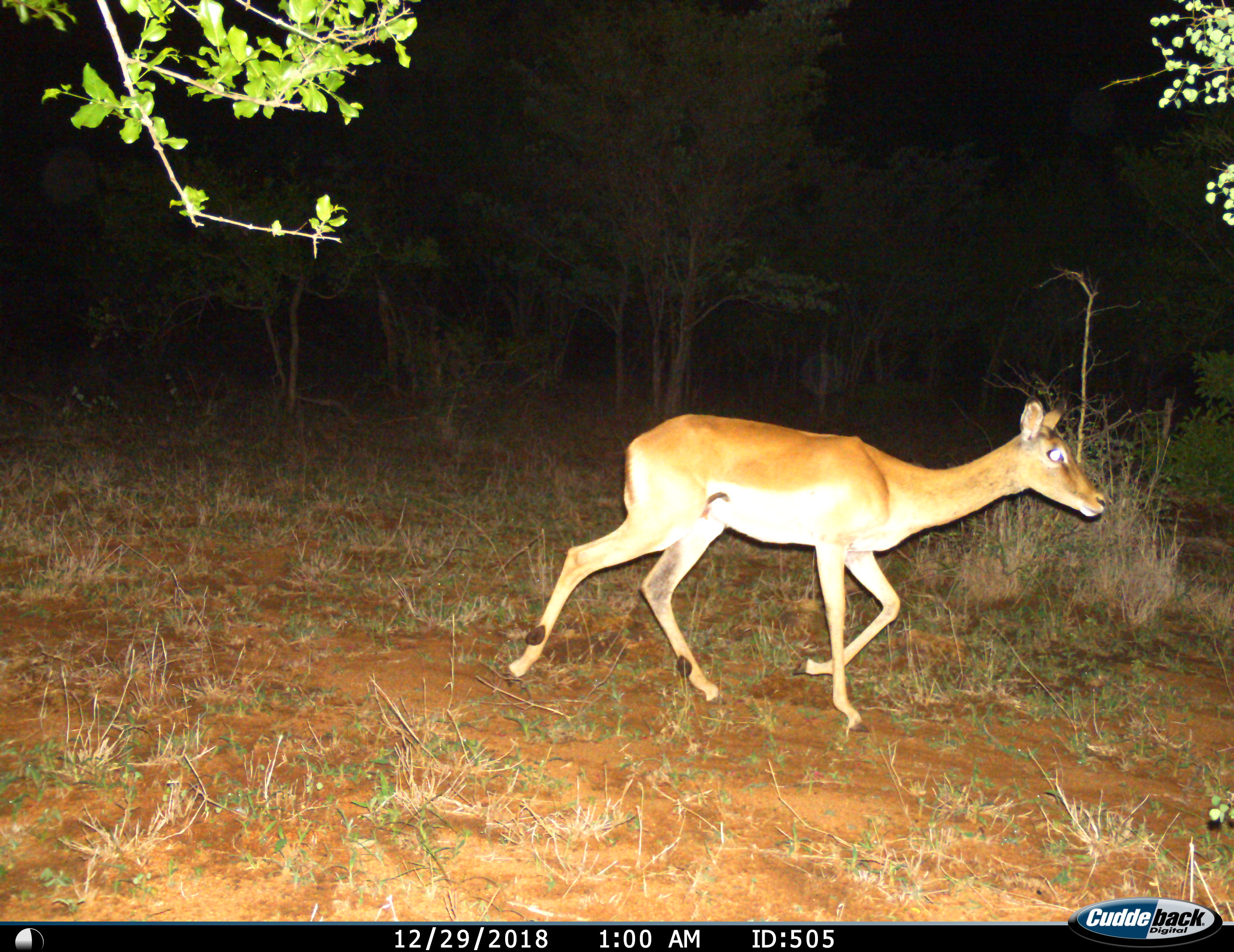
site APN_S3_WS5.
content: unidentified animal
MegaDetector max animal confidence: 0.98